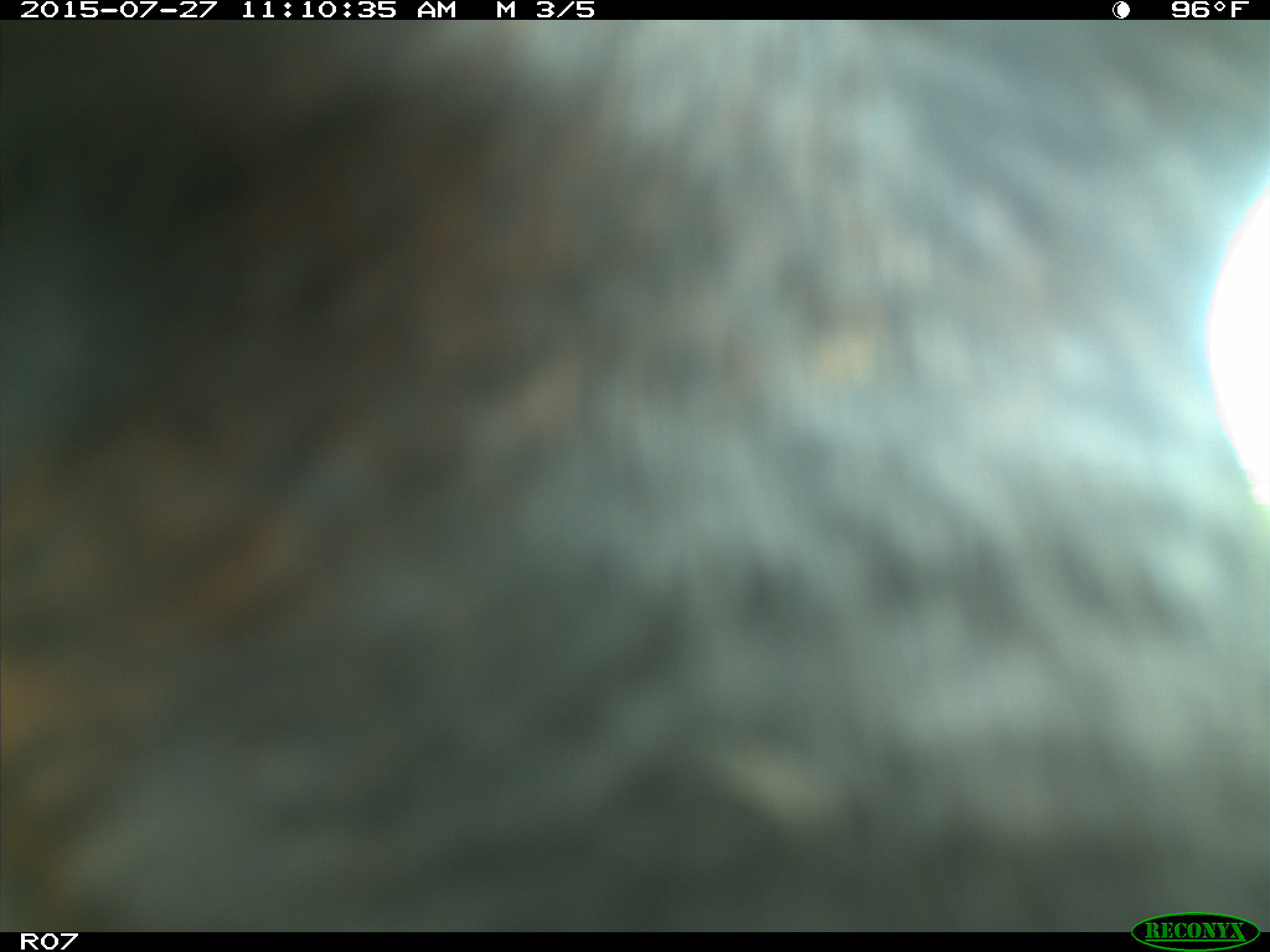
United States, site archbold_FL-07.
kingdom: Animalia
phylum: Chordata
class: Mammalia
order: Artiodactyla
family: Bovidae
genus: Bos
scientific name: Bos taurus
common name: domestic cow